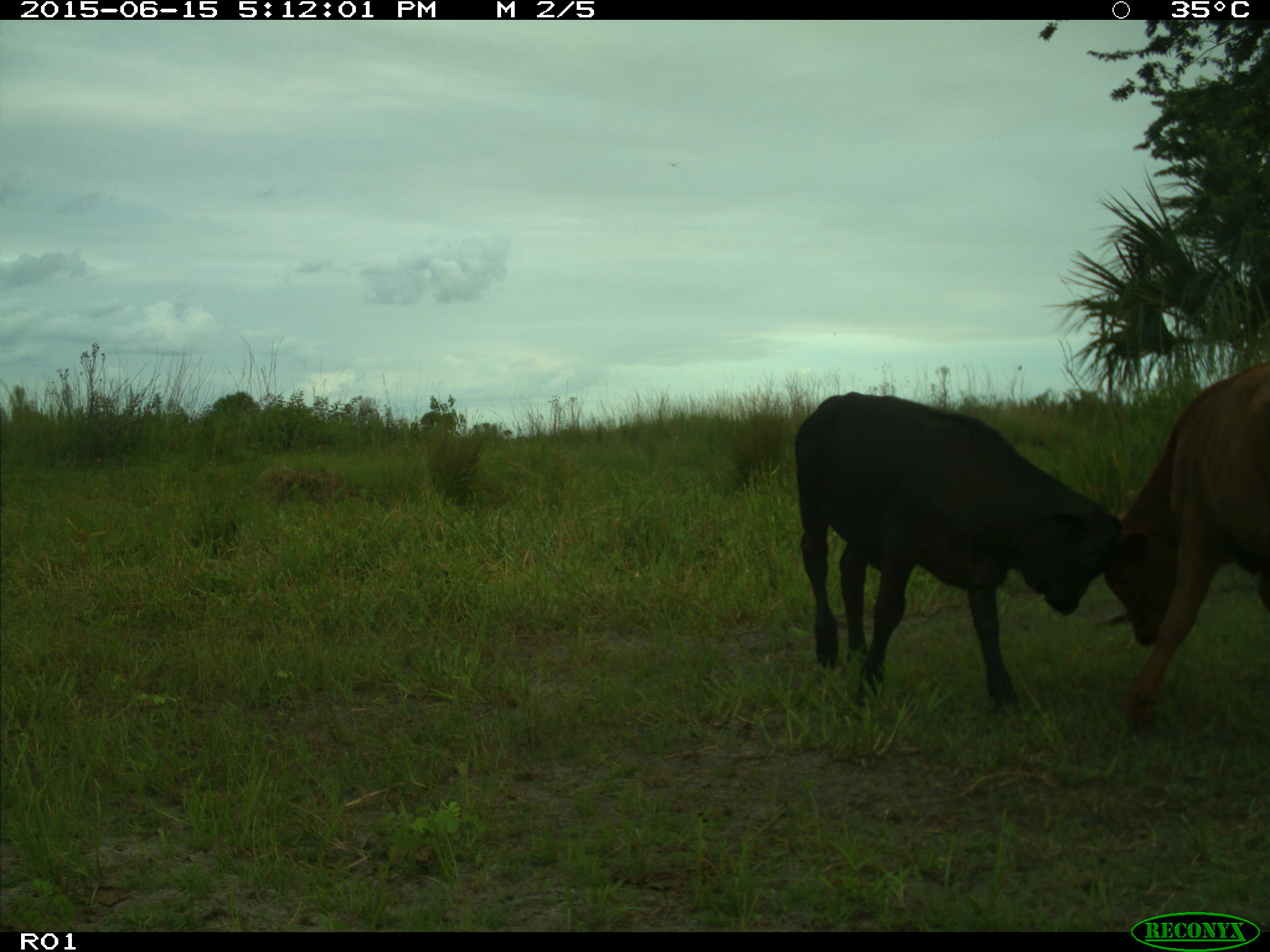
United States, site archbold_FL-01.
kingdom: Animalia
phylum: Chordata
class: Mammalia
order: Artiodactyla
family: Bovidae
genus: Bos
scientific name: Bos taurus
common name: domestic cow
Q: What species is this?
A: Bos taurus (domestic cow).